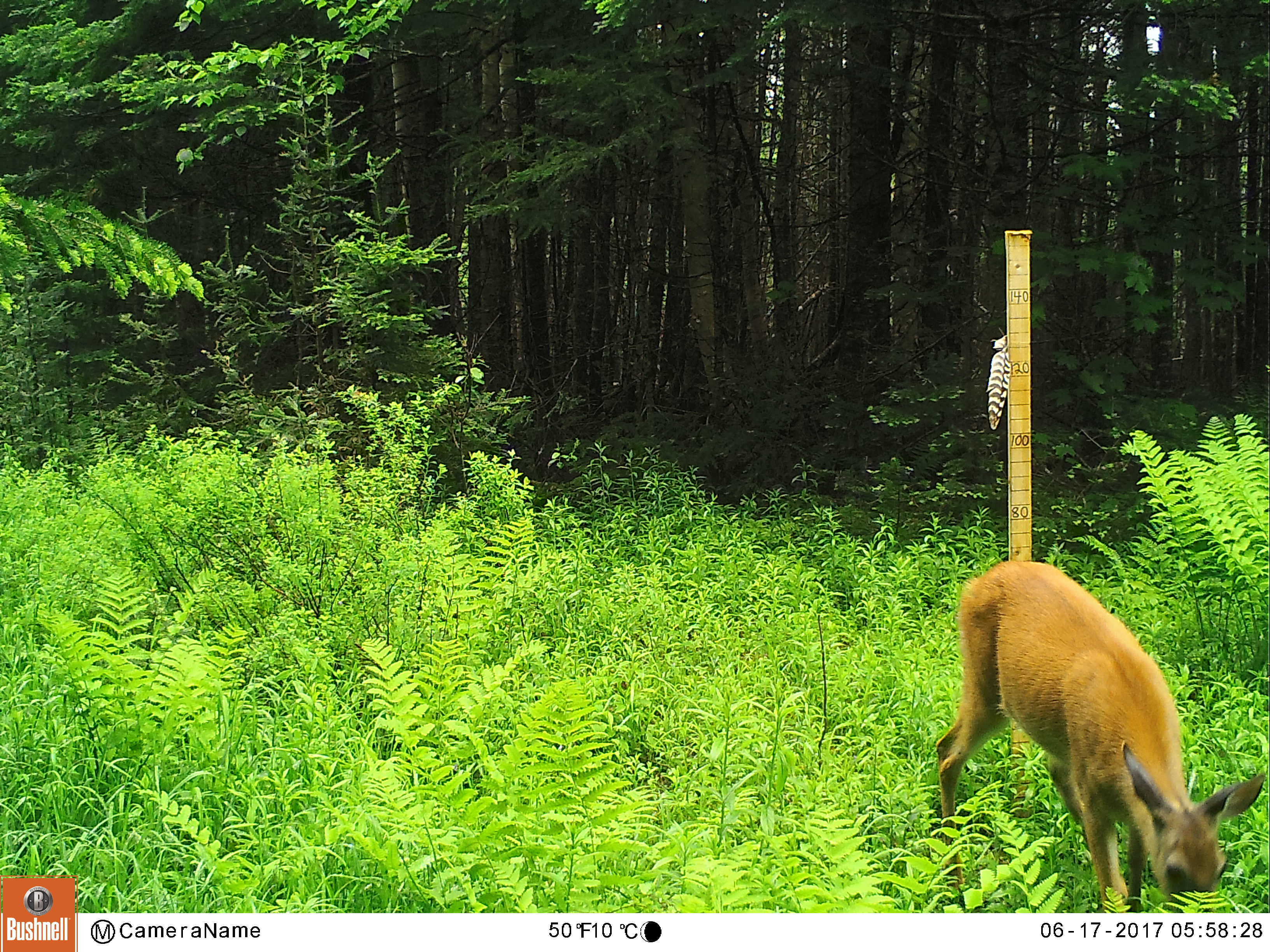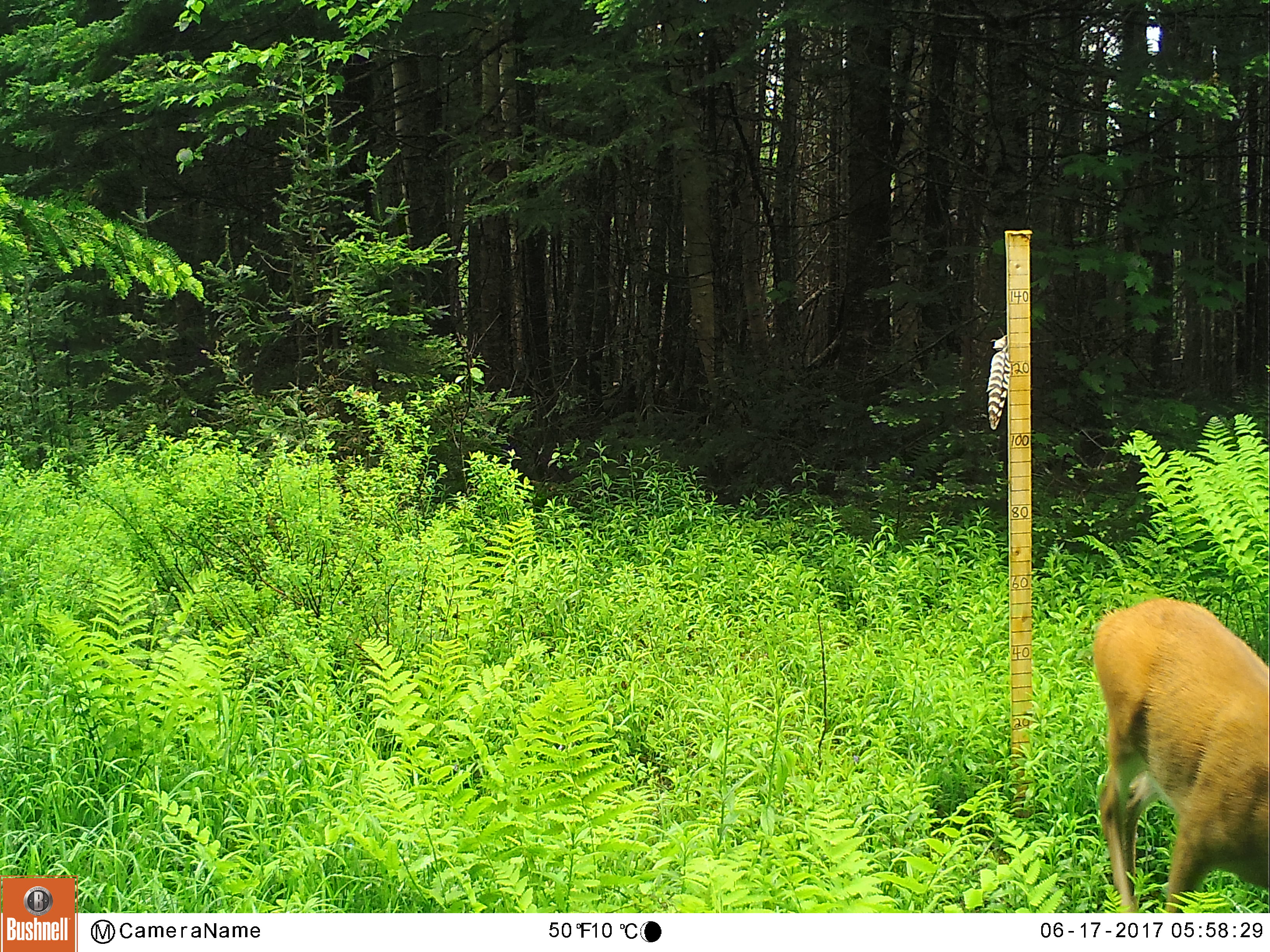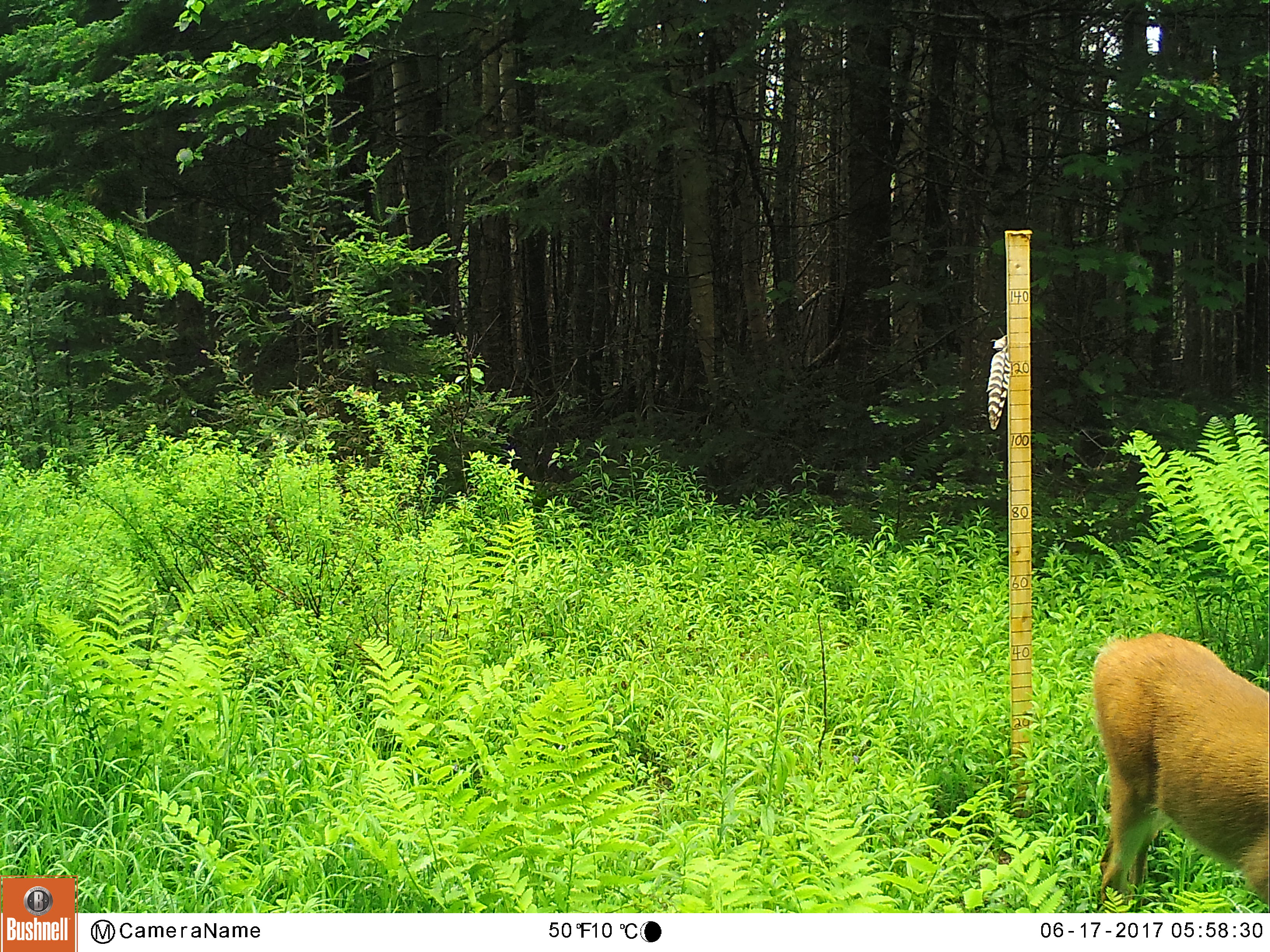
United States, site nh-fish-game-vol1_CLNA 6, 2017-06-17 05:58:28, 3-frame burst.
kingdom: Animalia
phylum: Chordata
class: Mammalia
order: Artiodactyla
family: Cervidae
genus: Odocoileus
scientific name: Odocoileus virginianus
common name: white-tailed deer